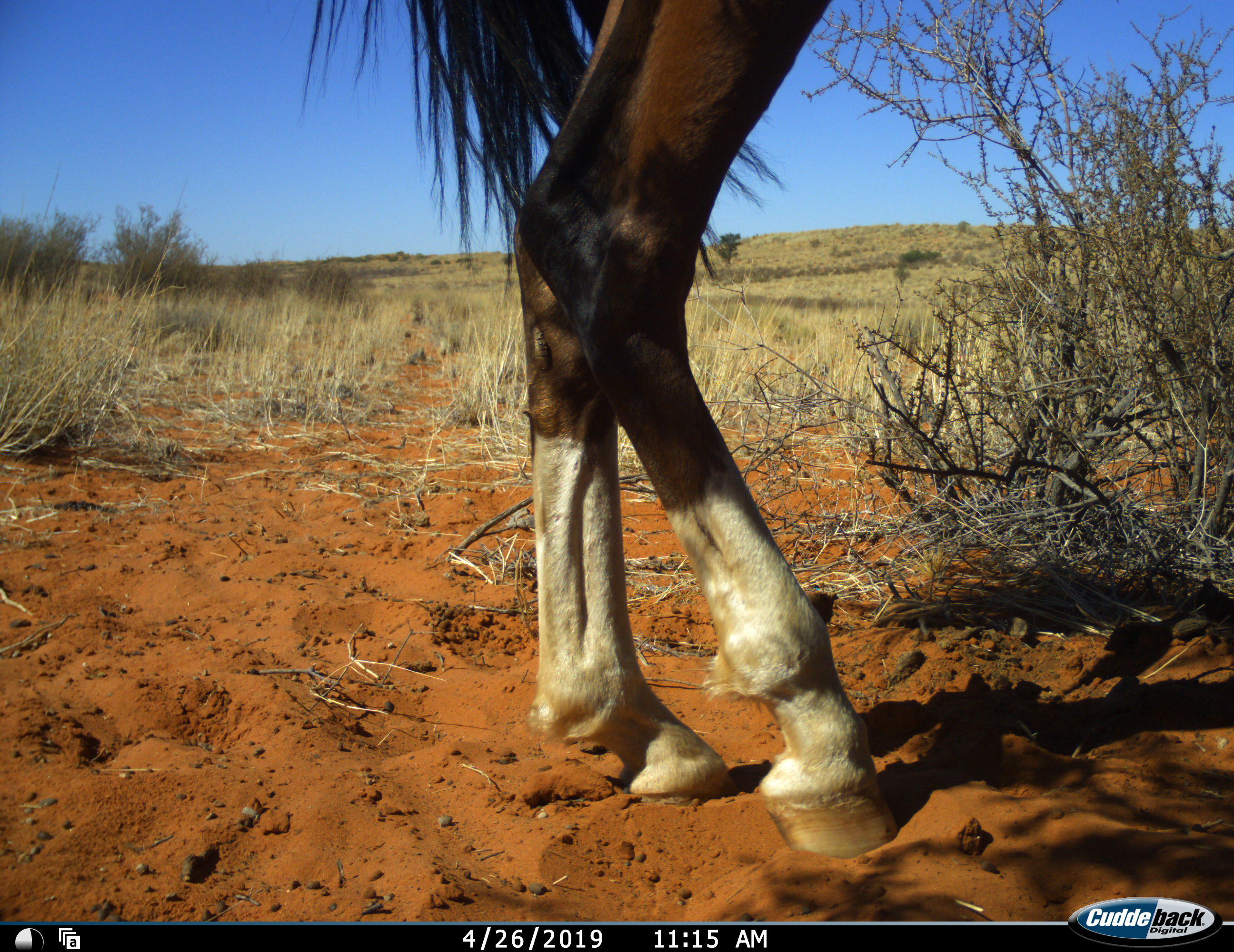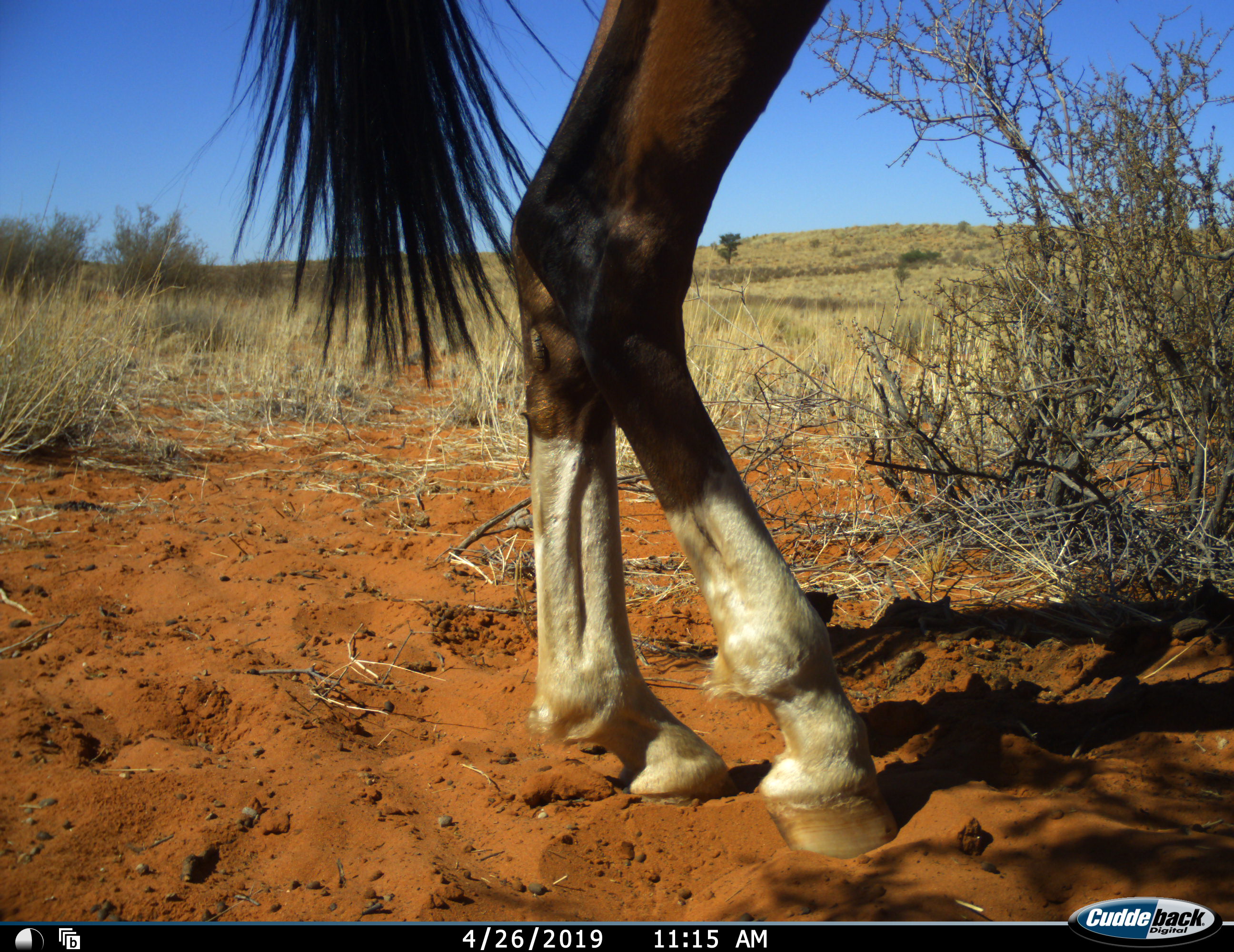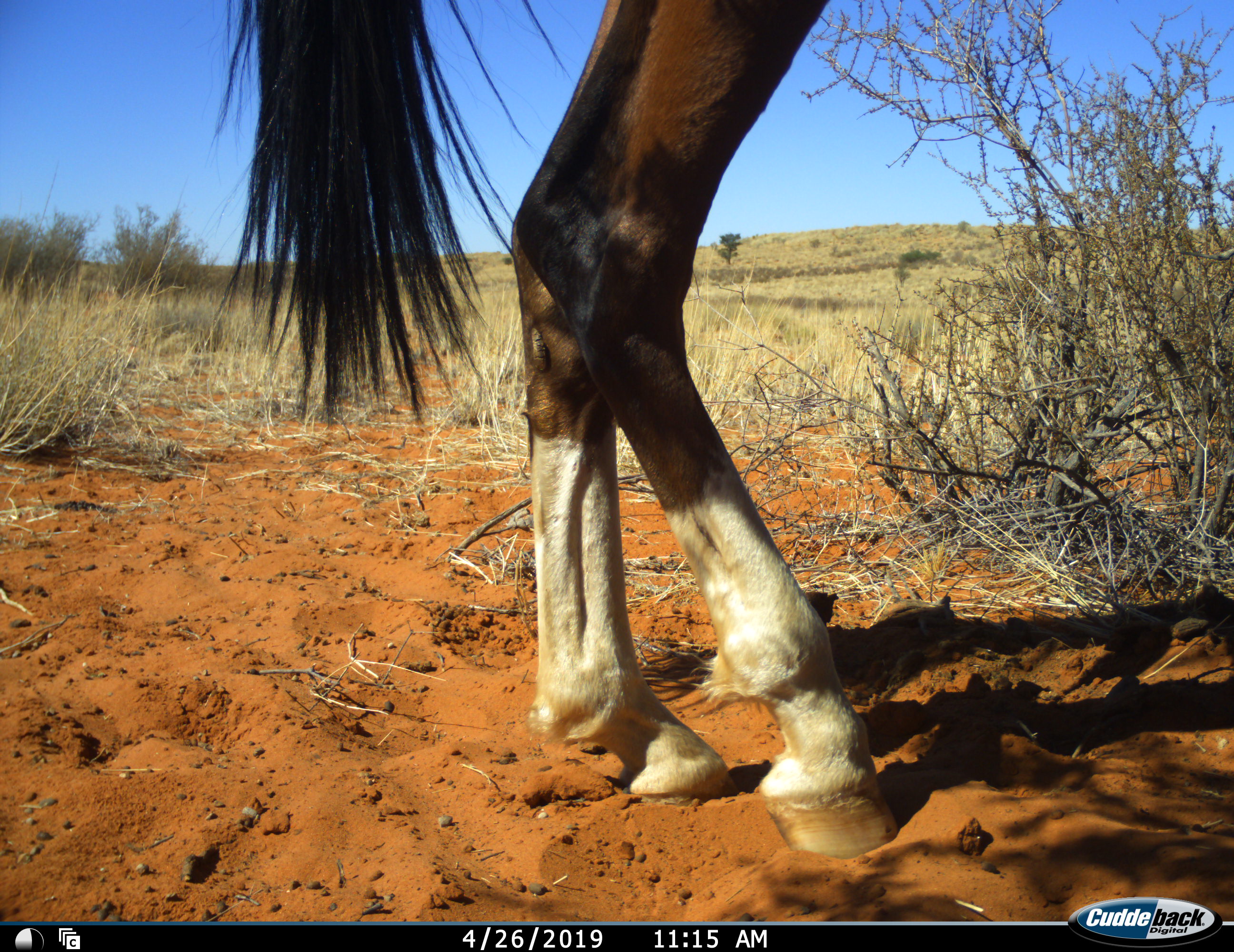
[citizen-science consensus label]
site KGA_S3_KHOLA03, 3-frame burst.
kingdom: Animalia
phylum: Chordata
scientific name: Vertebrata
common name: domestic animal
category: domesticanimal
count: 1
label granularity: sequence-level